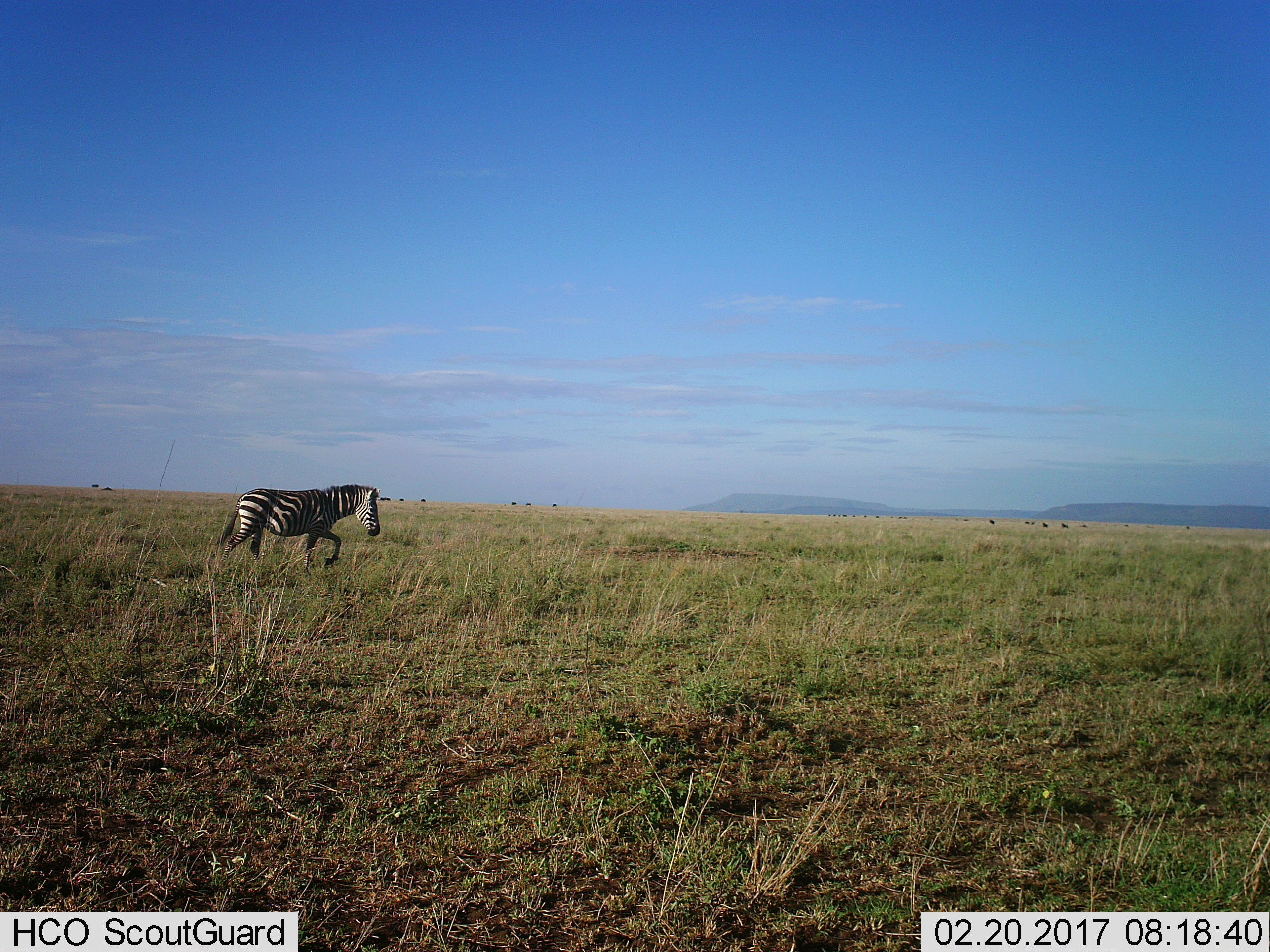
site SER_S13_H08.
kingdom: Animalia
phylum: Chordata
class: Mammalia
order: Perissodactyla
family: Equidae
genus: Equus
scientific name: Equus quagga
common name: plains zebra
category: zebraplains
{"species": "zebraplains (plains zebra) (Equus quagga)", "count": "1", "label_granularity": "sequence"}